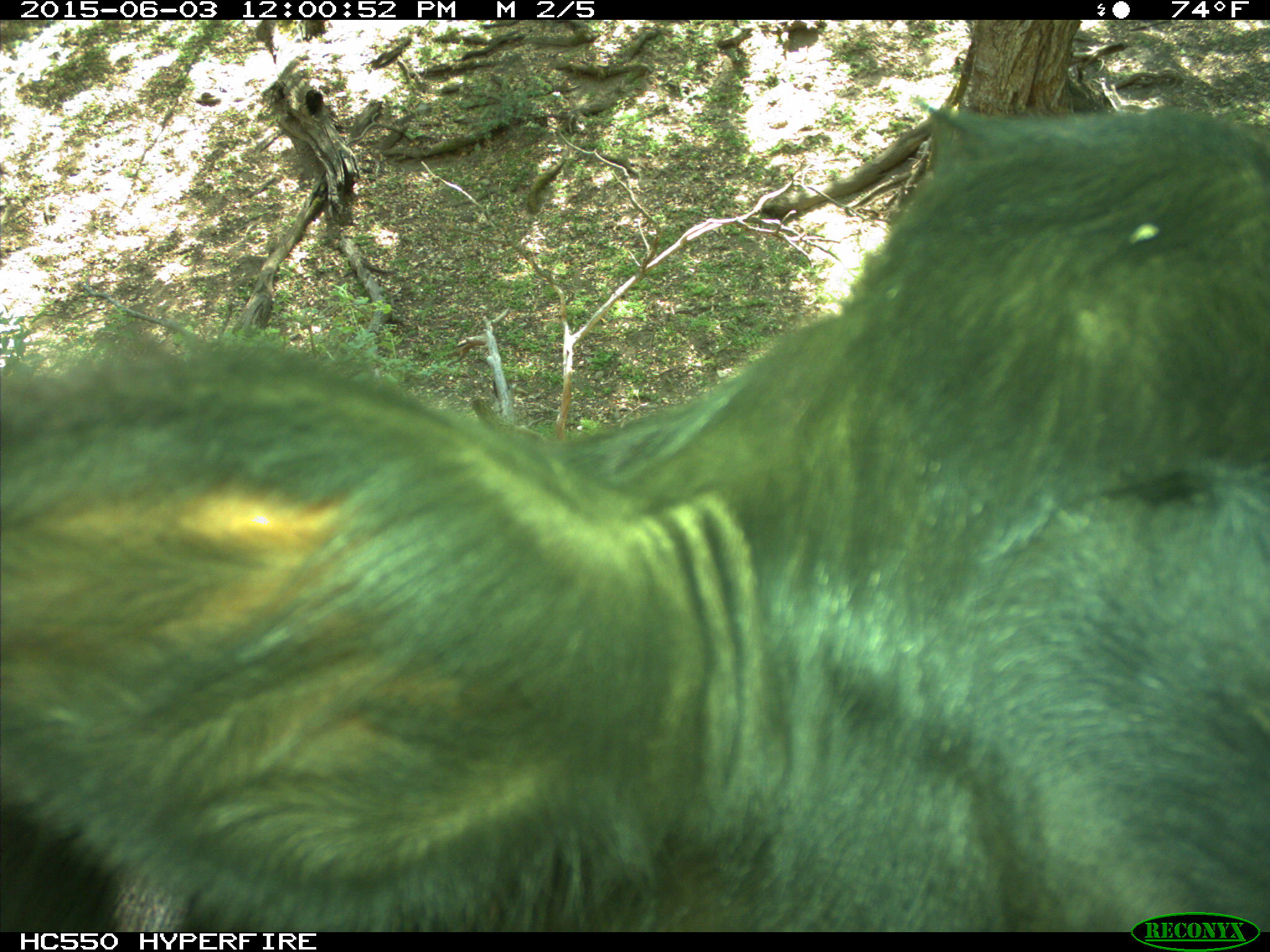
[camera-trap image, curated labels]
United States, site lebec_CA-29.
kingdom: Animalia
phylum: Chordata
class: Mammalia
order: Artiodactyla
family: Bovidae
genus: Bos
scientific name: Bos taurus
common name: domestic cow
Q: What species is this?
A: Bos taurus (domestic cow).